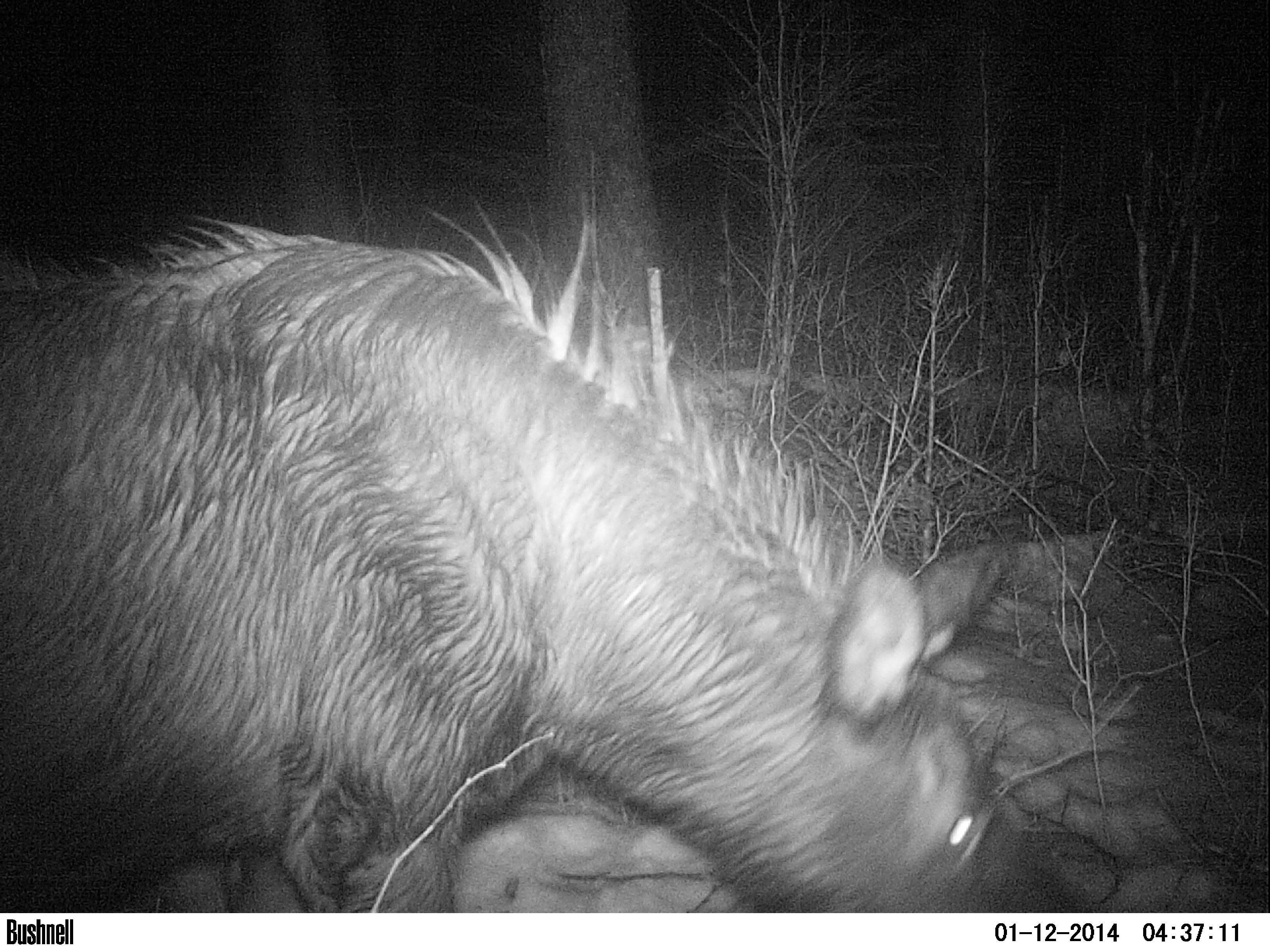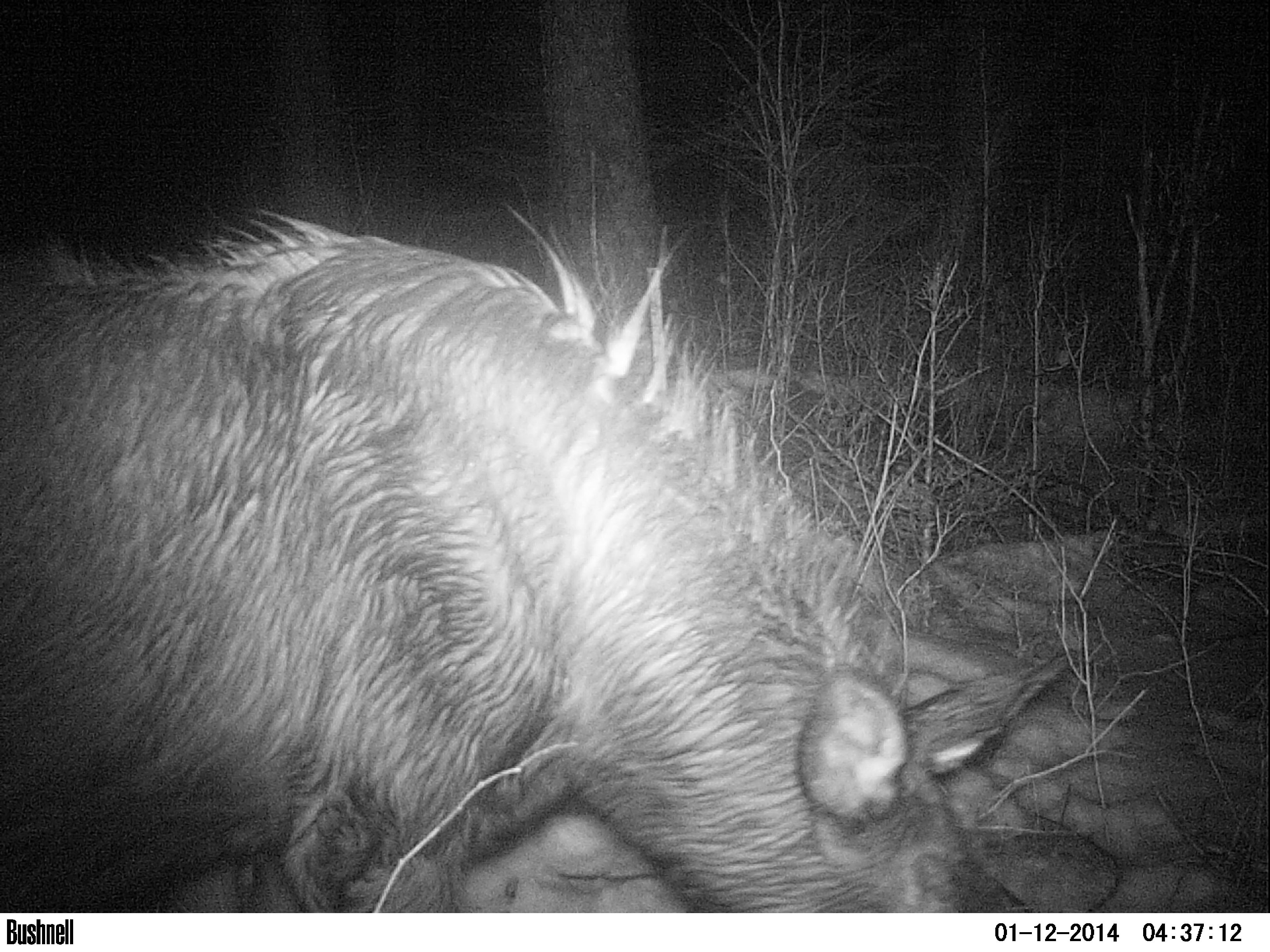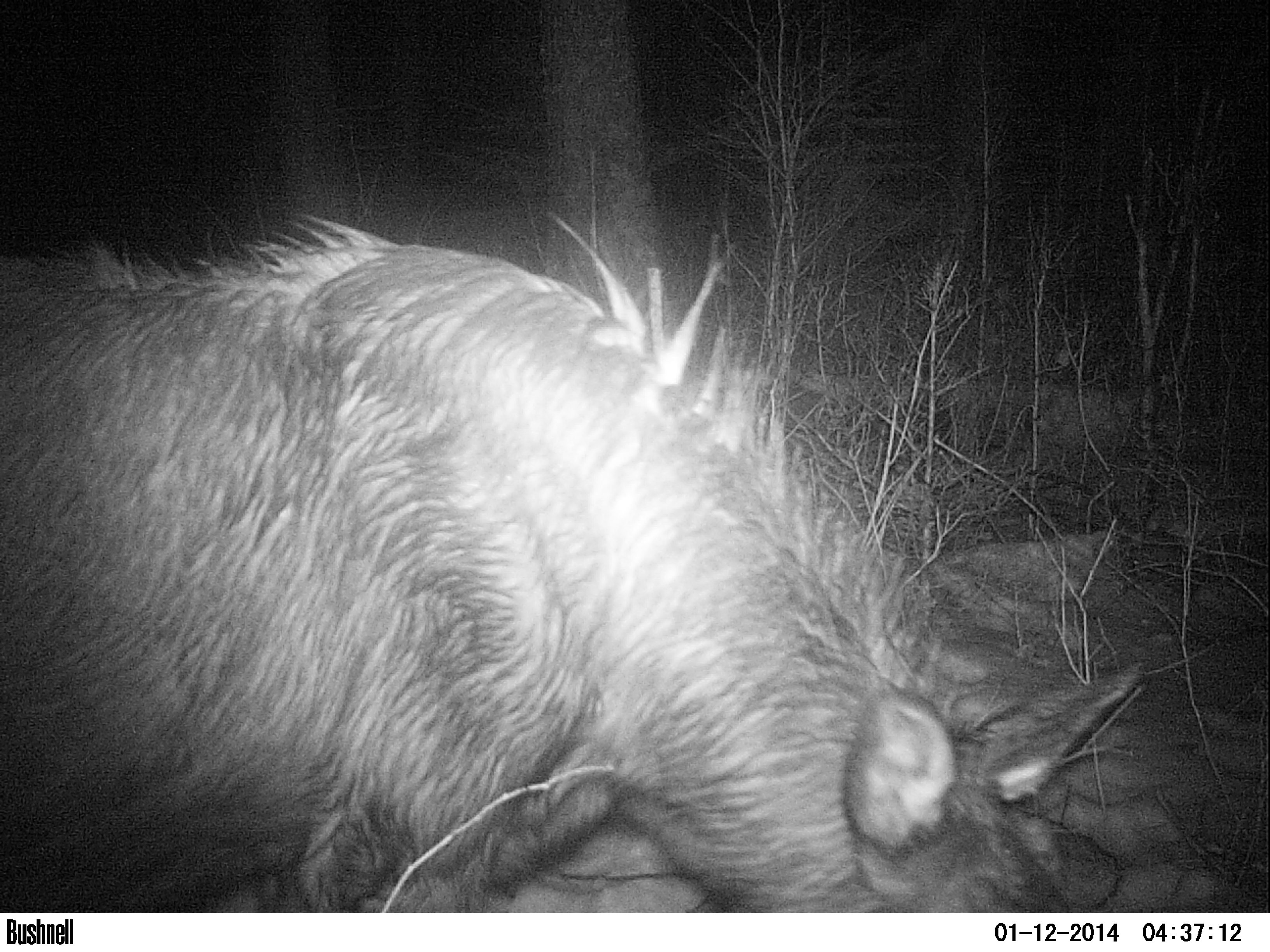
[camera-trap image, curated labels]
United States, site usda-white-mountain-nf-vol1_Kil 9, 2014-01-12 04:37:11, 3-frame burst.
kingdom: Animalia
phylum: Chordata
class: Mammalia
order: Artiodactyla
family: Cervidae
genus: Alces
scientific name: Alces alces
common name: moose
Moose (Alces alces).